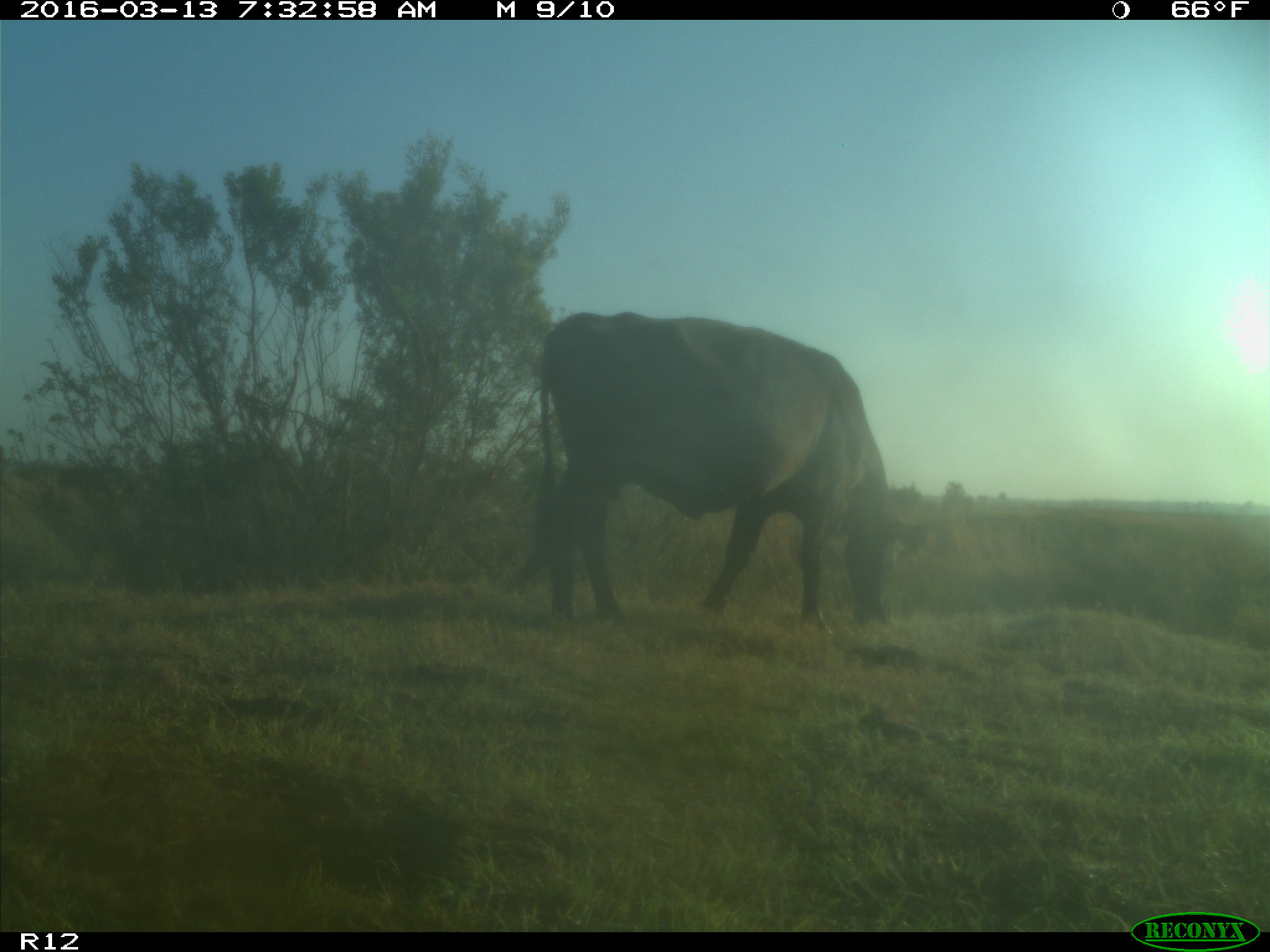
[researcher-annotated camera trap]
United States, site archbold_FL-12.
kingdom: Animalia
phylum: Chordata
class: Mammalia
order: Artiodactyla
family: Bovidae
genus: Bos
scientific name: Bos taurus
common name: domestic cow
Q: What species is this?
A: Bos taurus (domestic cow).